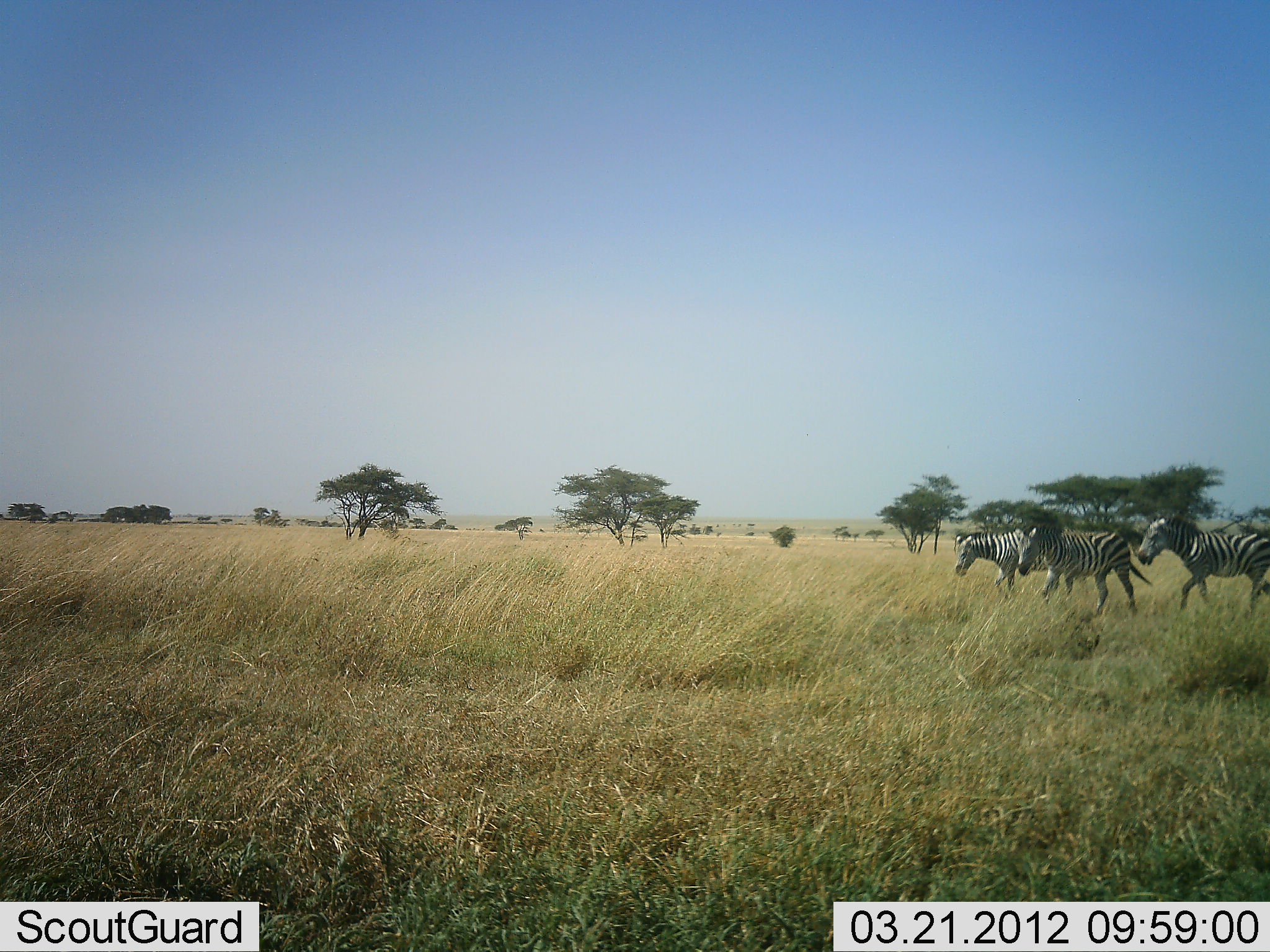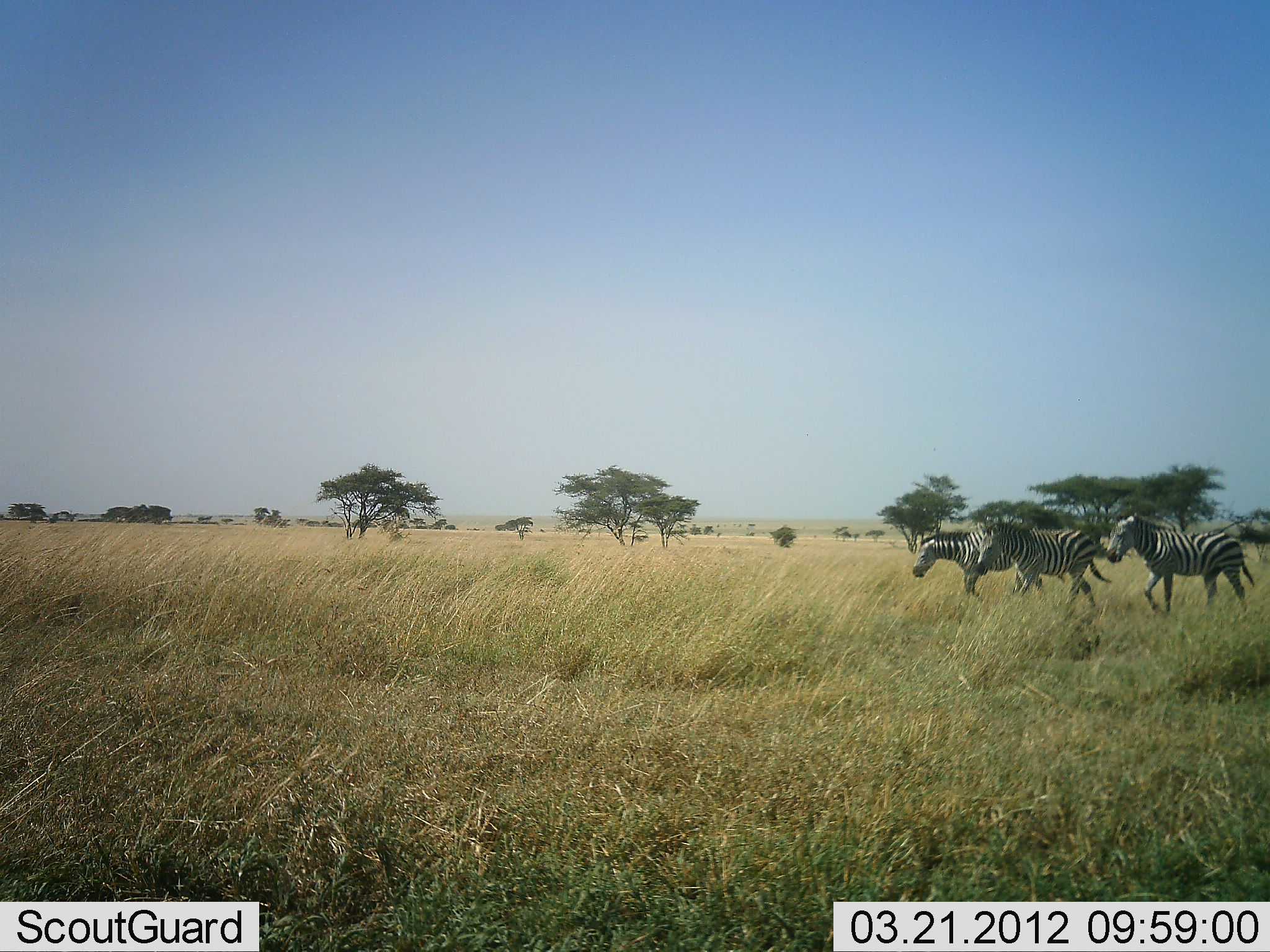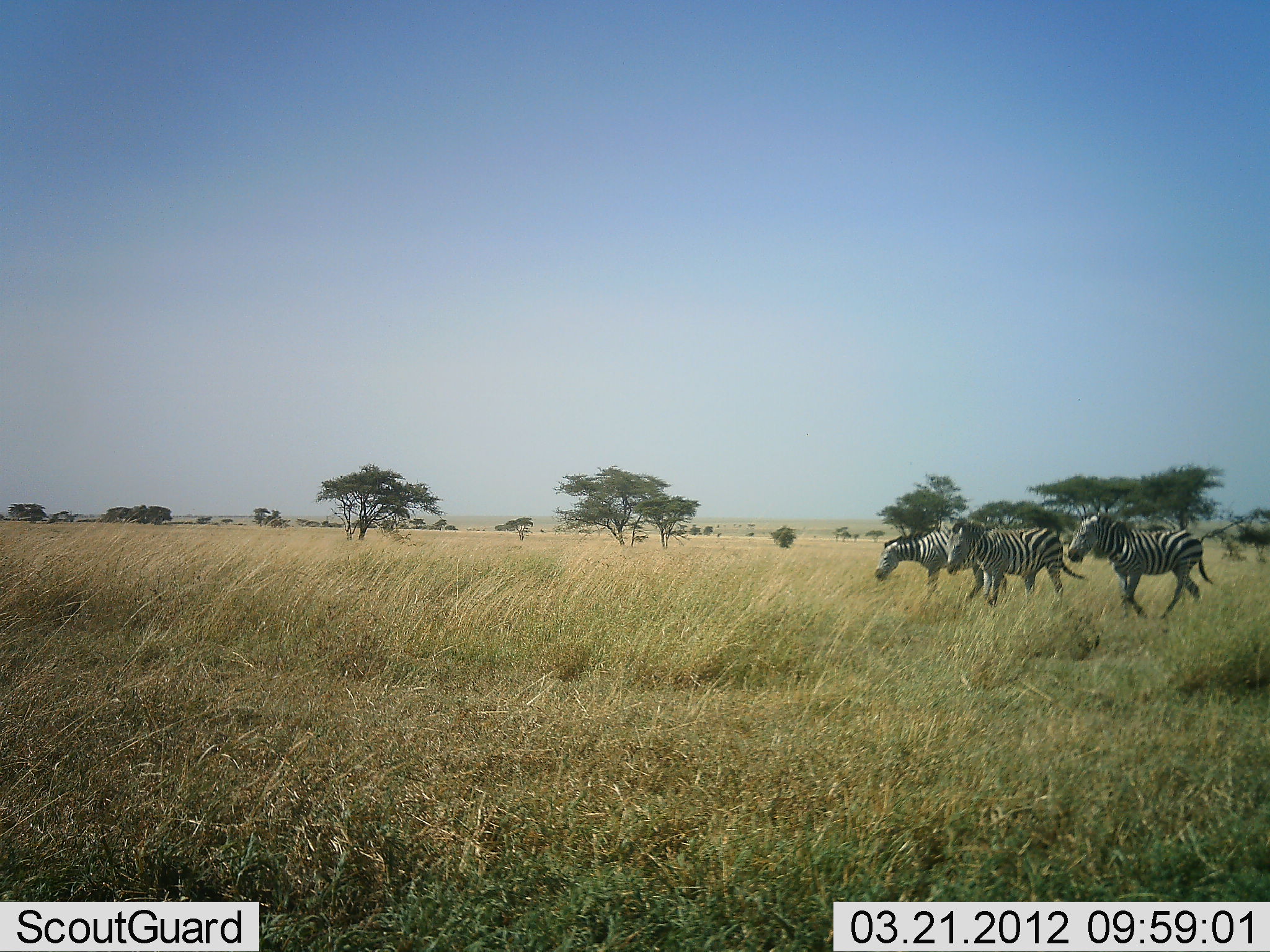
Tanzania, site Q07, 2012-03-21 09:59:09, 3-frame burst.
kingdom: Animalia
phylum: Chordata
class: Mammalia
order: Perissodactyla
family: Equidae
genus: Equus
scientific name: Equus quagga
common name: plains zebra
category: zebra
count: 3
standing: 0%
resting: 0%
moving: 100%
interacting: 0%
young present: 0%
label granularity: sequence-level